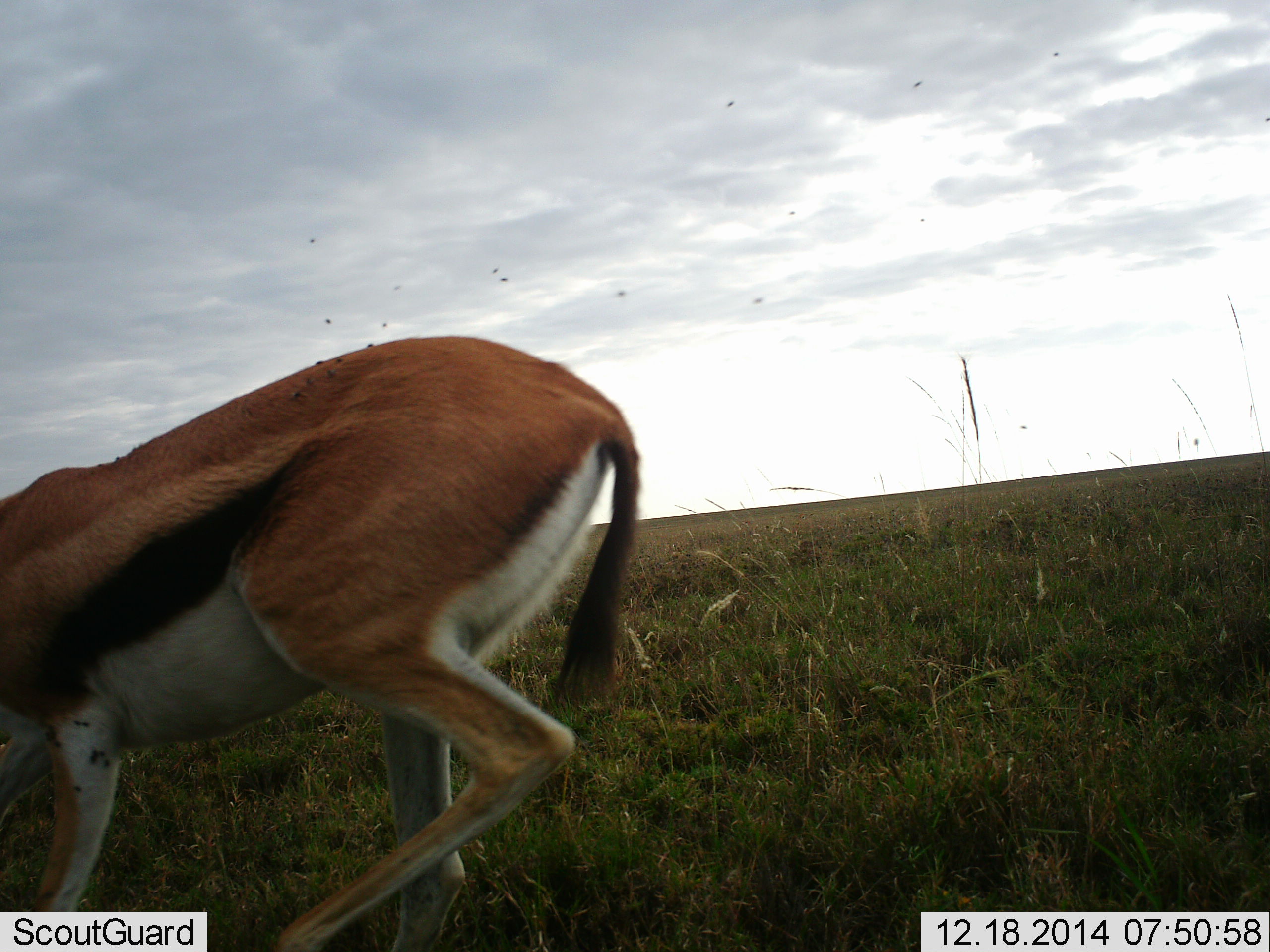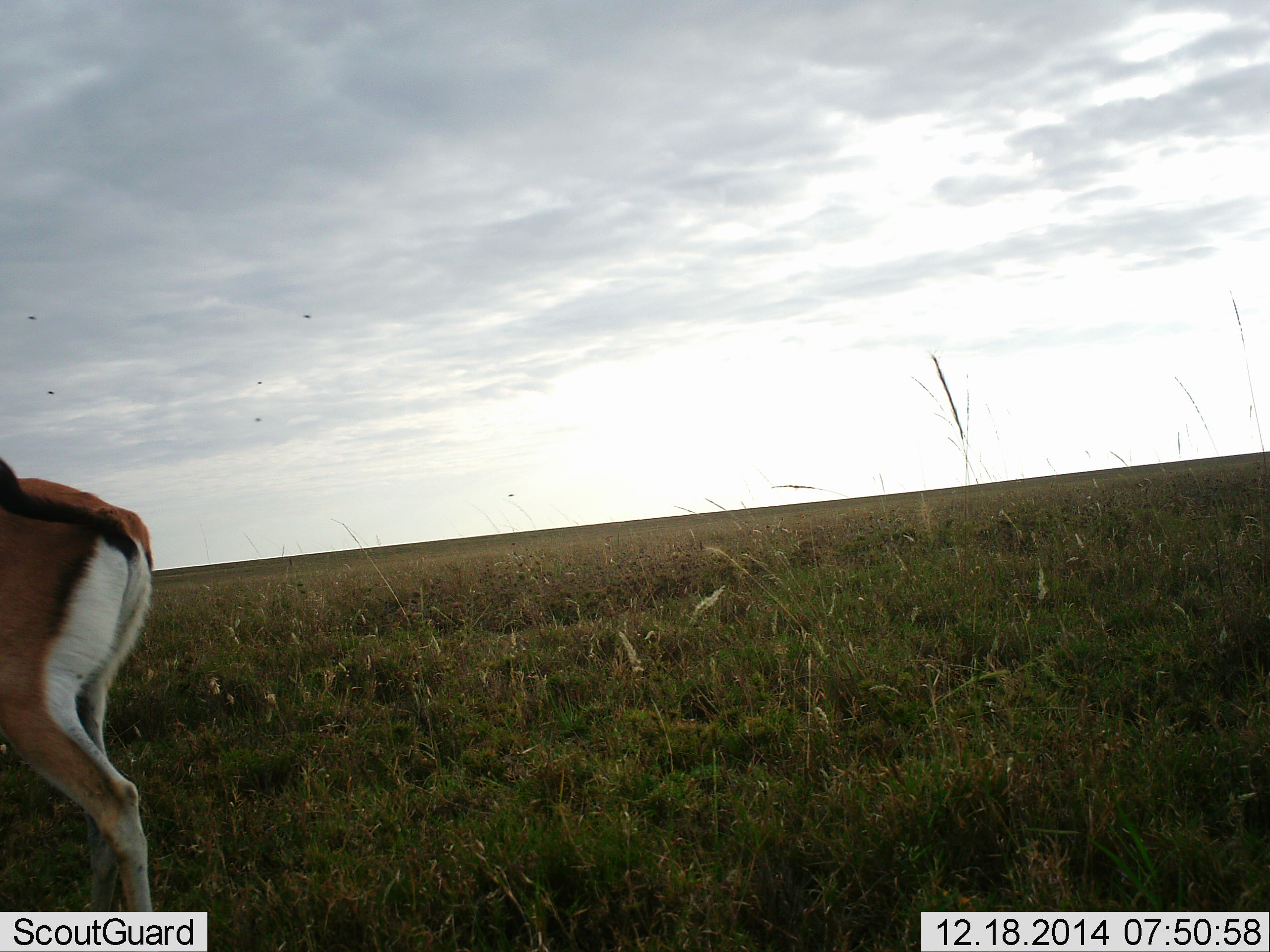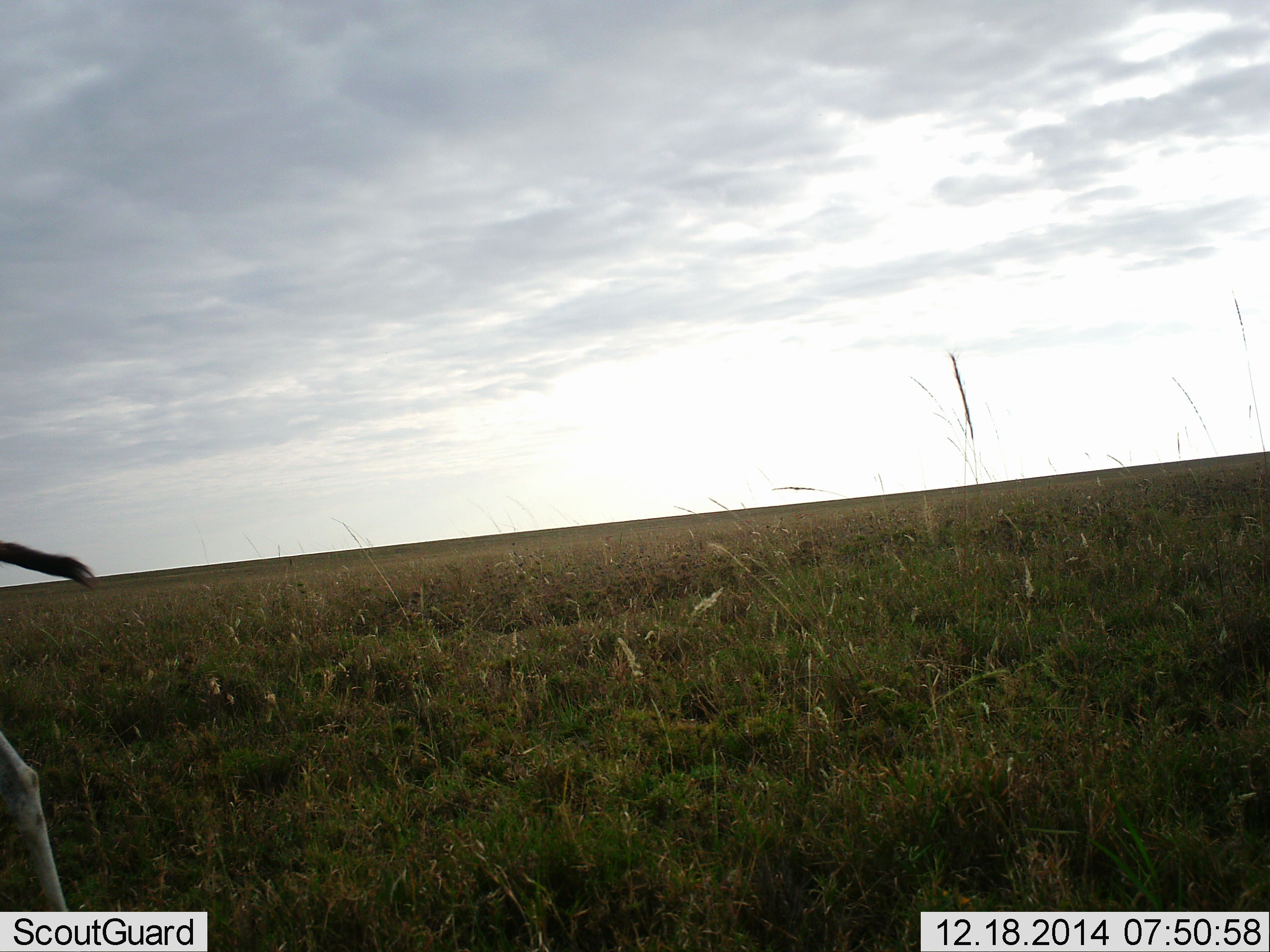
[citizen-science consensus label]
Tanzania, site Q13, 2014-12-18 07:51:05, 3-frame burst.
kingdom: Animalia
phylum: Chordata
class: Mammalia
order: Artiodactyla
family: Bovidae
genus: Eudorcas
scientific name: Eudorcas thomsonii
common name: thomson's gazelle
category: gazellethomsons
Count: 1.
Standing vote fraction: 0%.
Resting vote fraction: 0%.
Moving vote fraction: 100%.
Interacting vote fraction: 0%.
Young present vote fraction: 0%.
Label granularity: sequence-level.